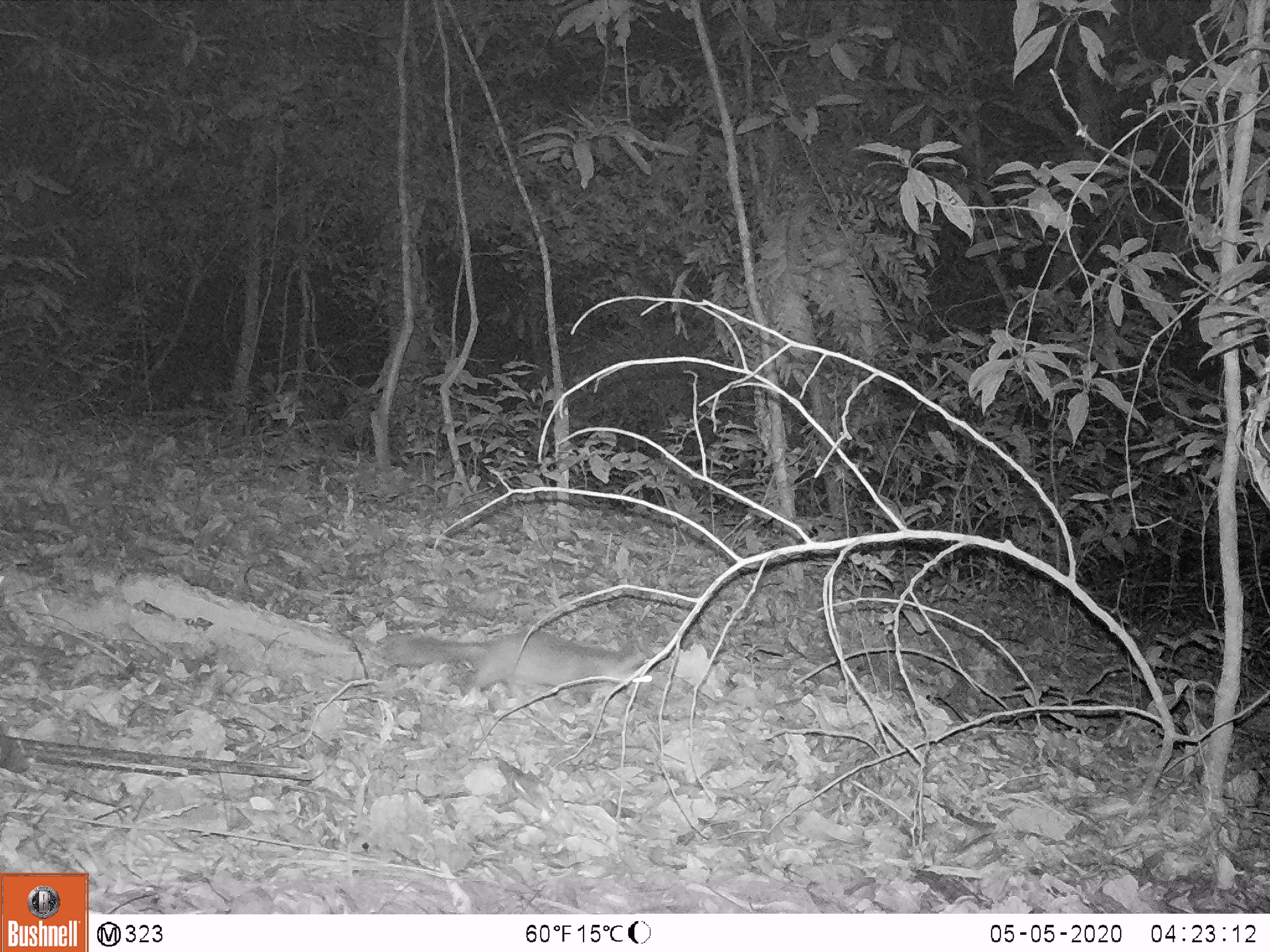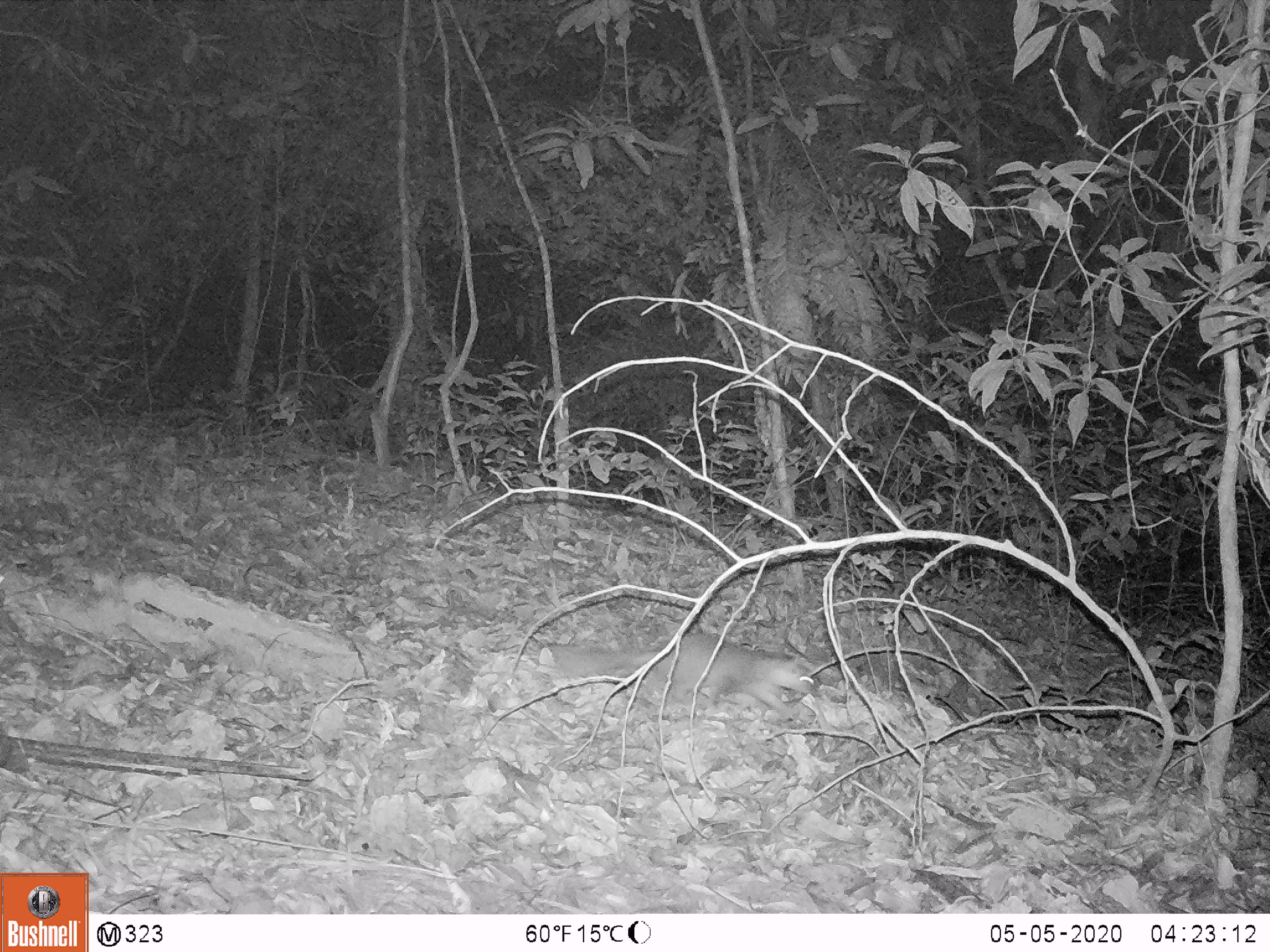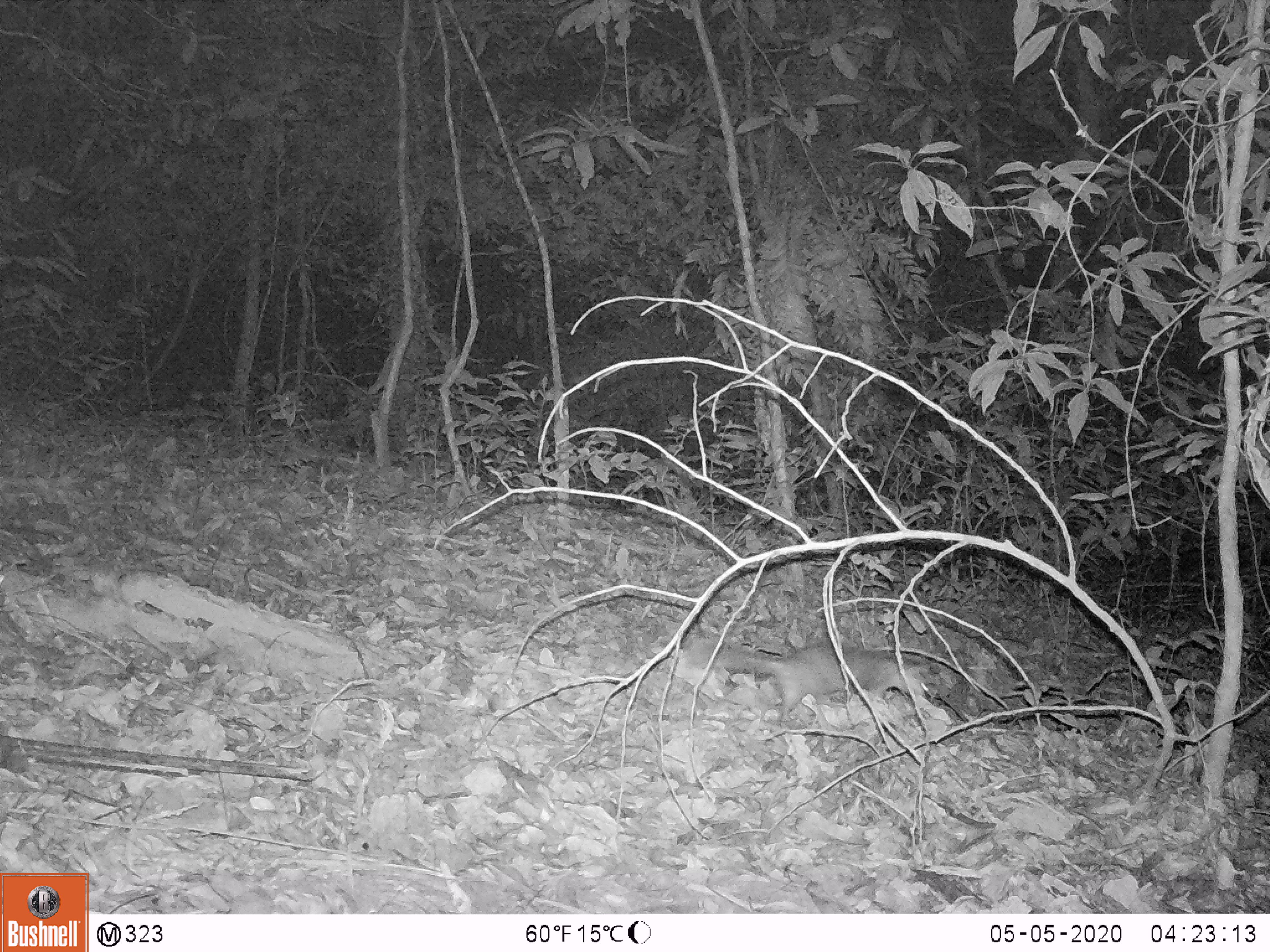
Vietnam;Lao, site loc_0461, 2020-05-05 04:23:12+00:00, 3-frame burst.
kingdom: Animalia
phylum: Chordata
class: Mammalia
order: Carnivora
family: Mustelidae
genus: Melogale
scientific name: Melogale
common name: ferret badger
Ferret badger (Melogale). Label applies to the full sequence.